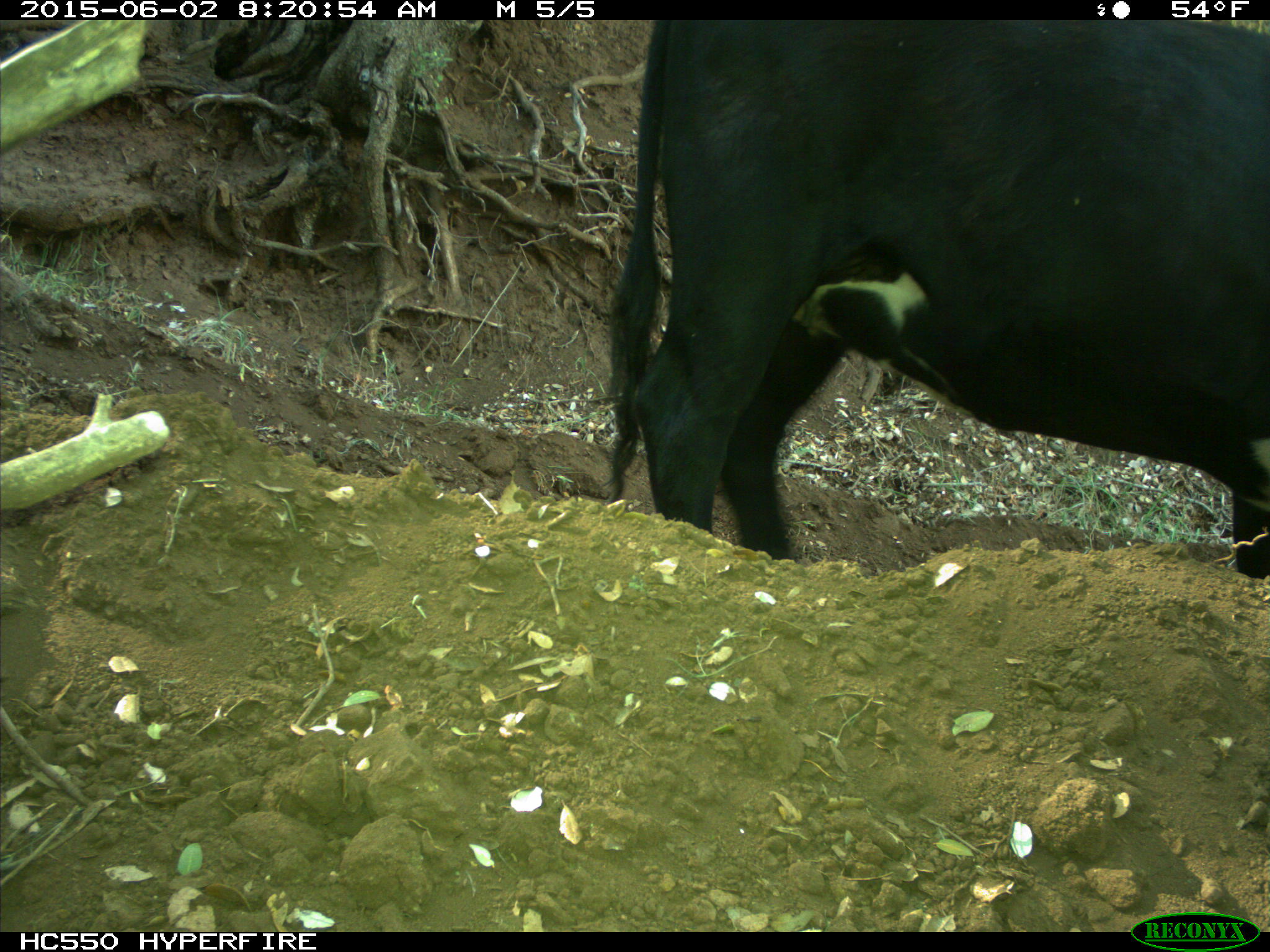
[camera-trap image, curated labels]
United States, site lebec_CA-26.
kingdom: Animalia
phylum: Chordata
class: Mammalia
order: Artiodactyla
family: Bovidae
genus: Bos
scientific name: Bos taurus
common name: domestic cow